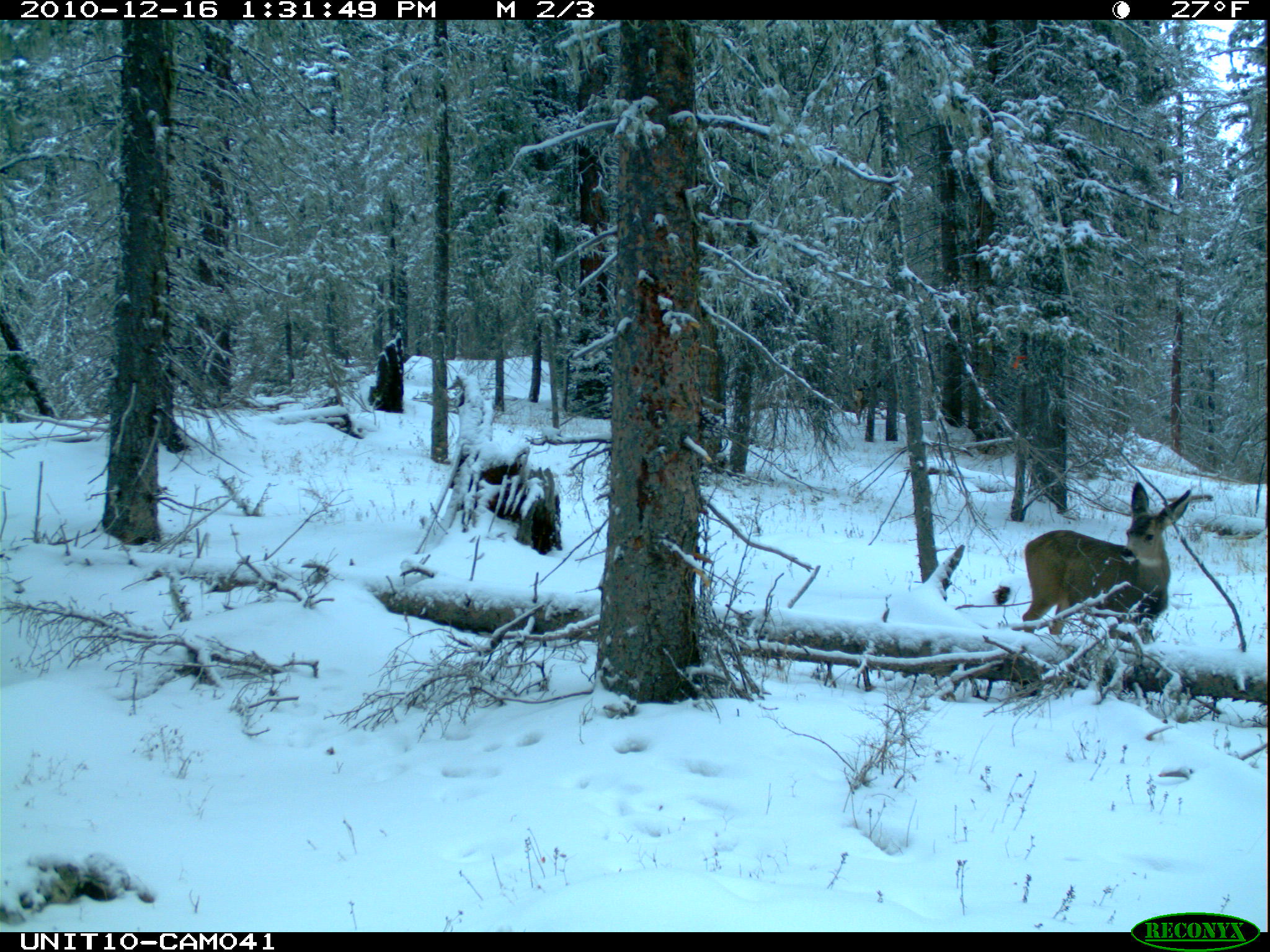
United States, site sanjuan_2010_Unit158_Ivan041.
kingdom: Animalia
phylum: Chordata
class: Mammalia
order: Artiodactyla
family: Cervidae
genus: Odocoileus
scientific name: Odocoileus hemionus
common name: mule deer